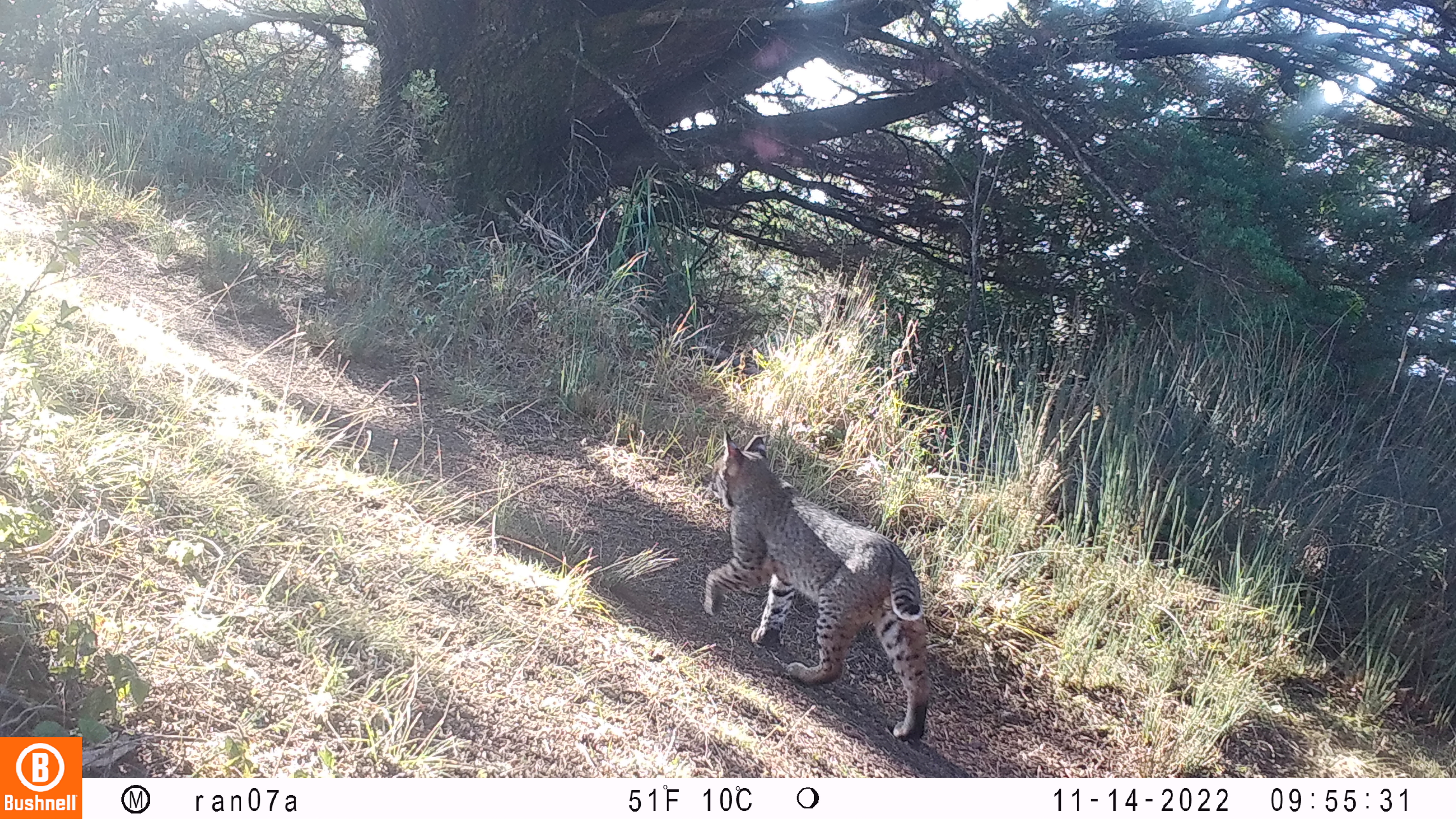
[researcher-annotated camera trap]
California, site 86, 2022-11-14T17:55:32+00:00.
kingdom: Animalia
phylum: Chordata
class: Mammalia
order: Carnivora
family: Felidae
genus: Lynx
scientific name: Lynx rufus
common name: bobcat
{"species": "bobcat (Lynx rufus)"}